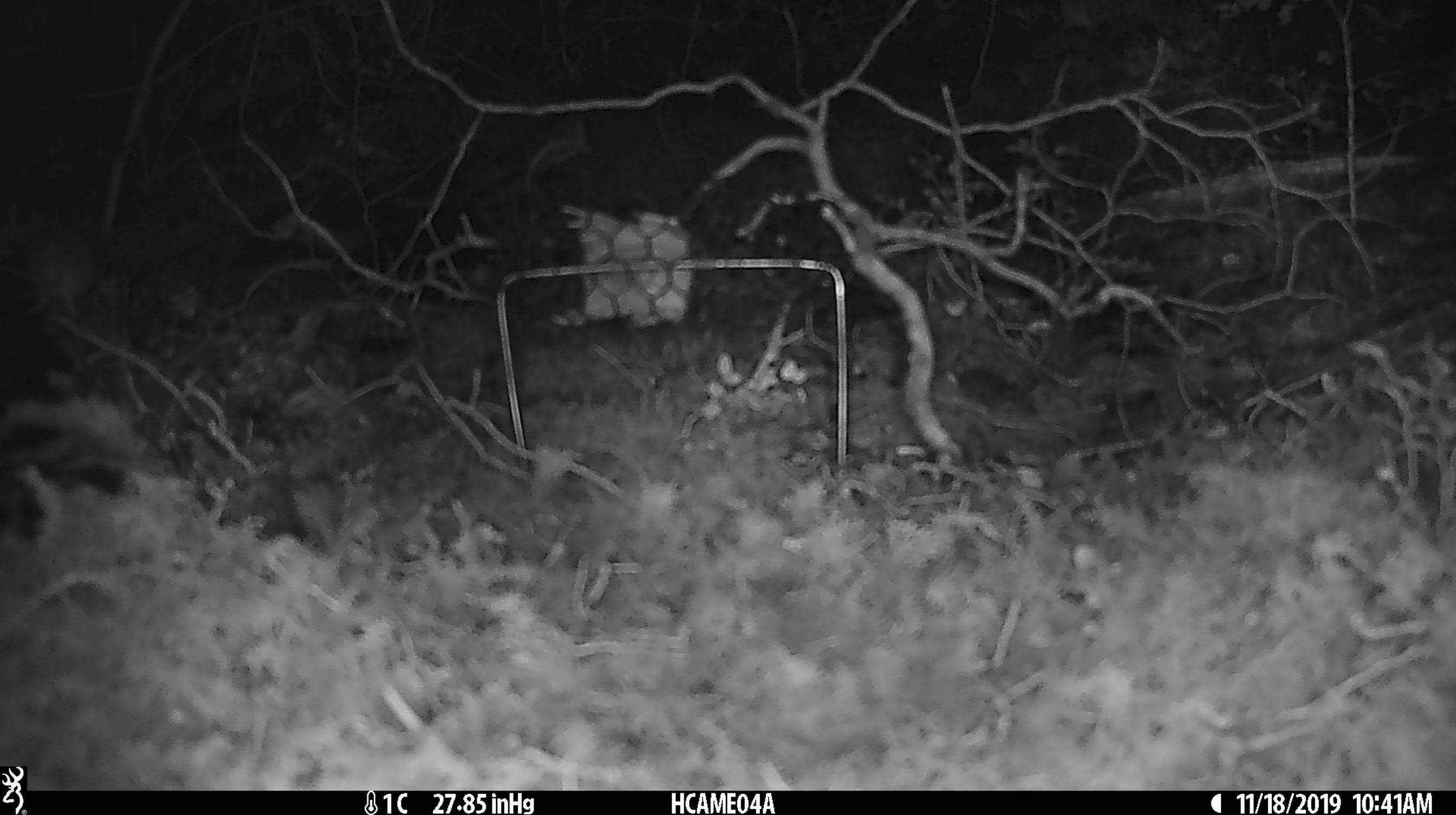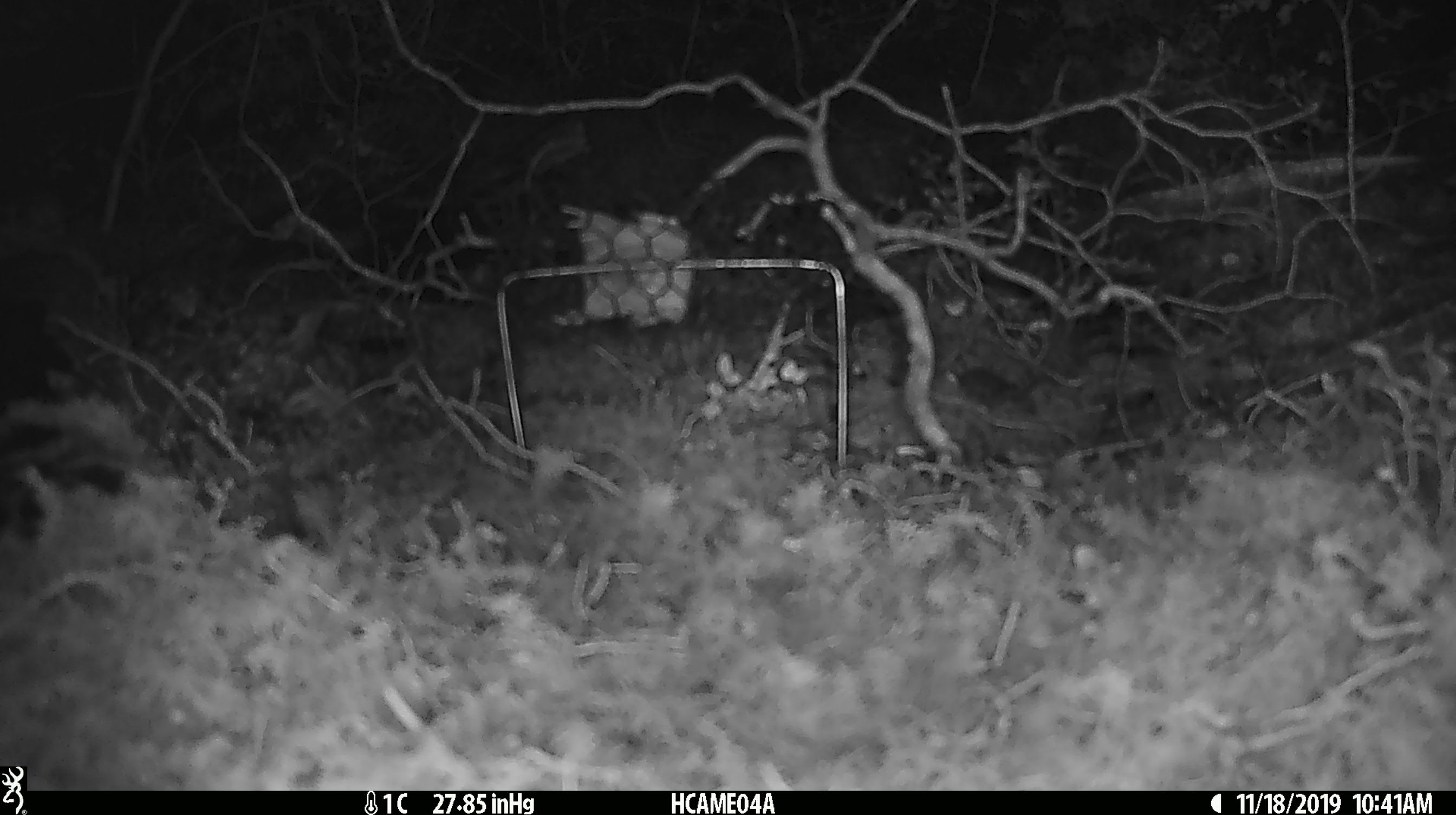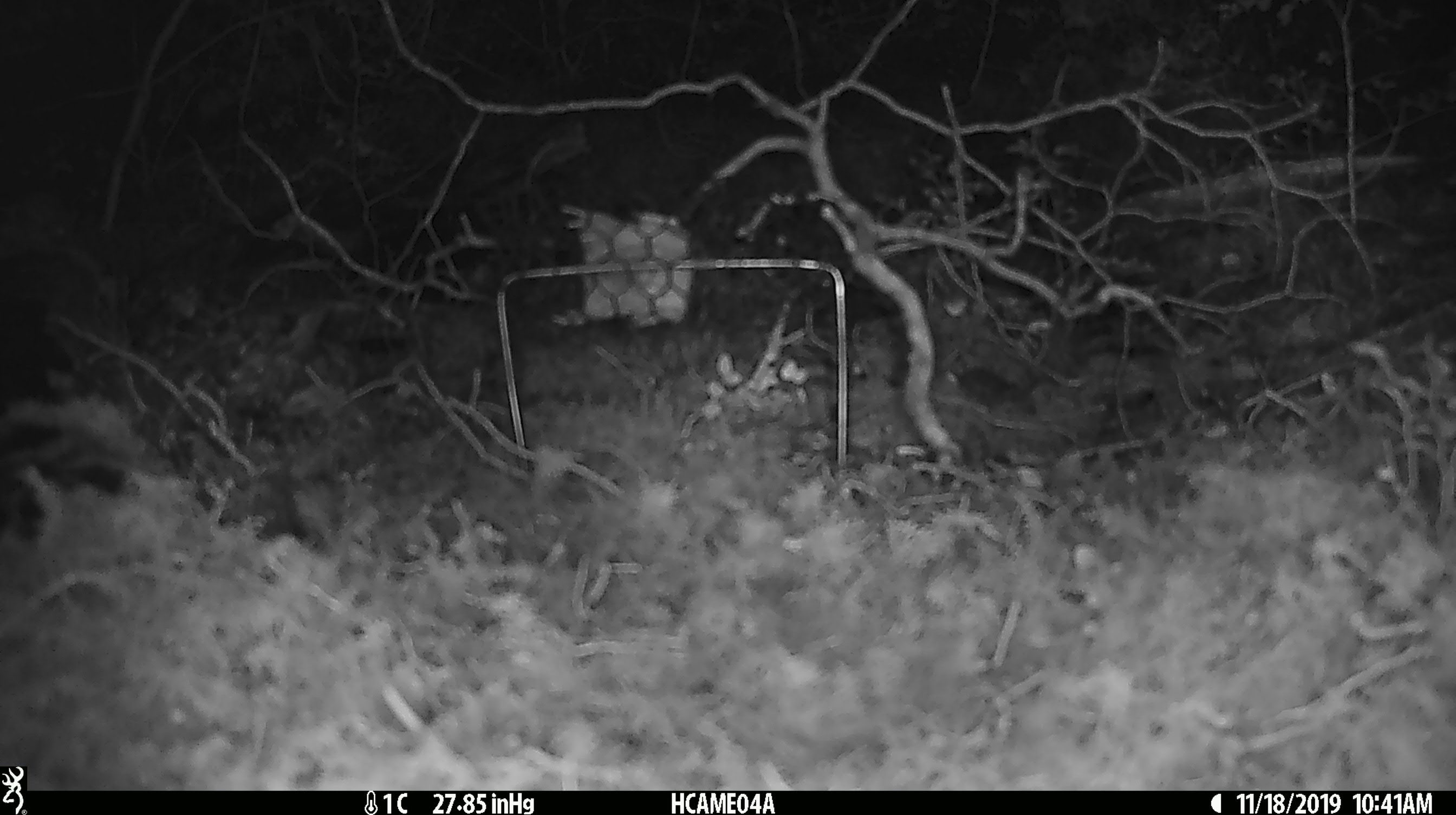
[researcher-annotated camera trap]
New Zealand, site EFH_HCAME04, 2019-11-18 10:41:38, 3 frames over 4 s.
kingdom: Animalia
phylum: Chordata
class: Mammalia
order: Rodentia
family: Muridae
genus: Mus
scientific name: Mus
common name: mouse